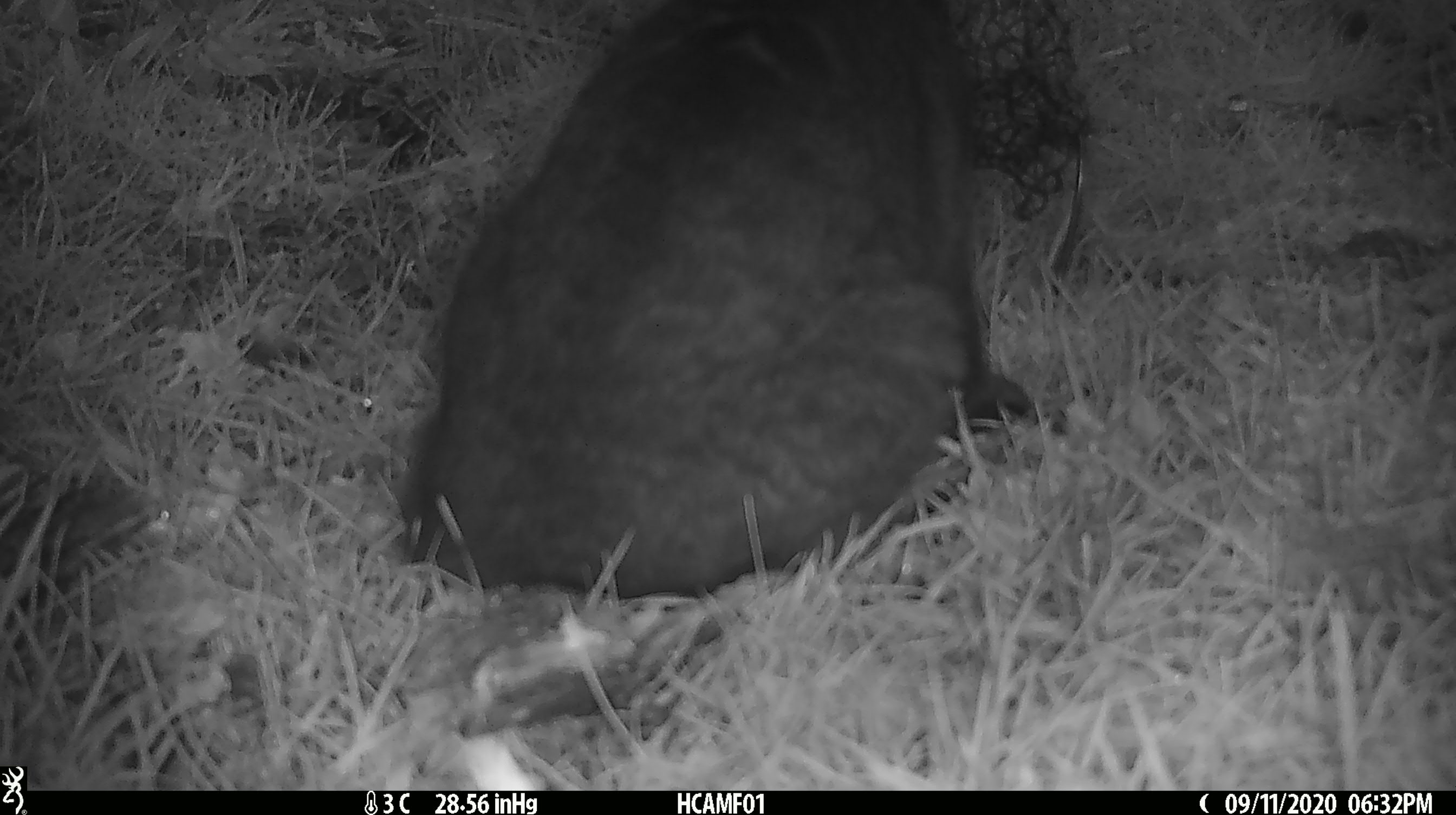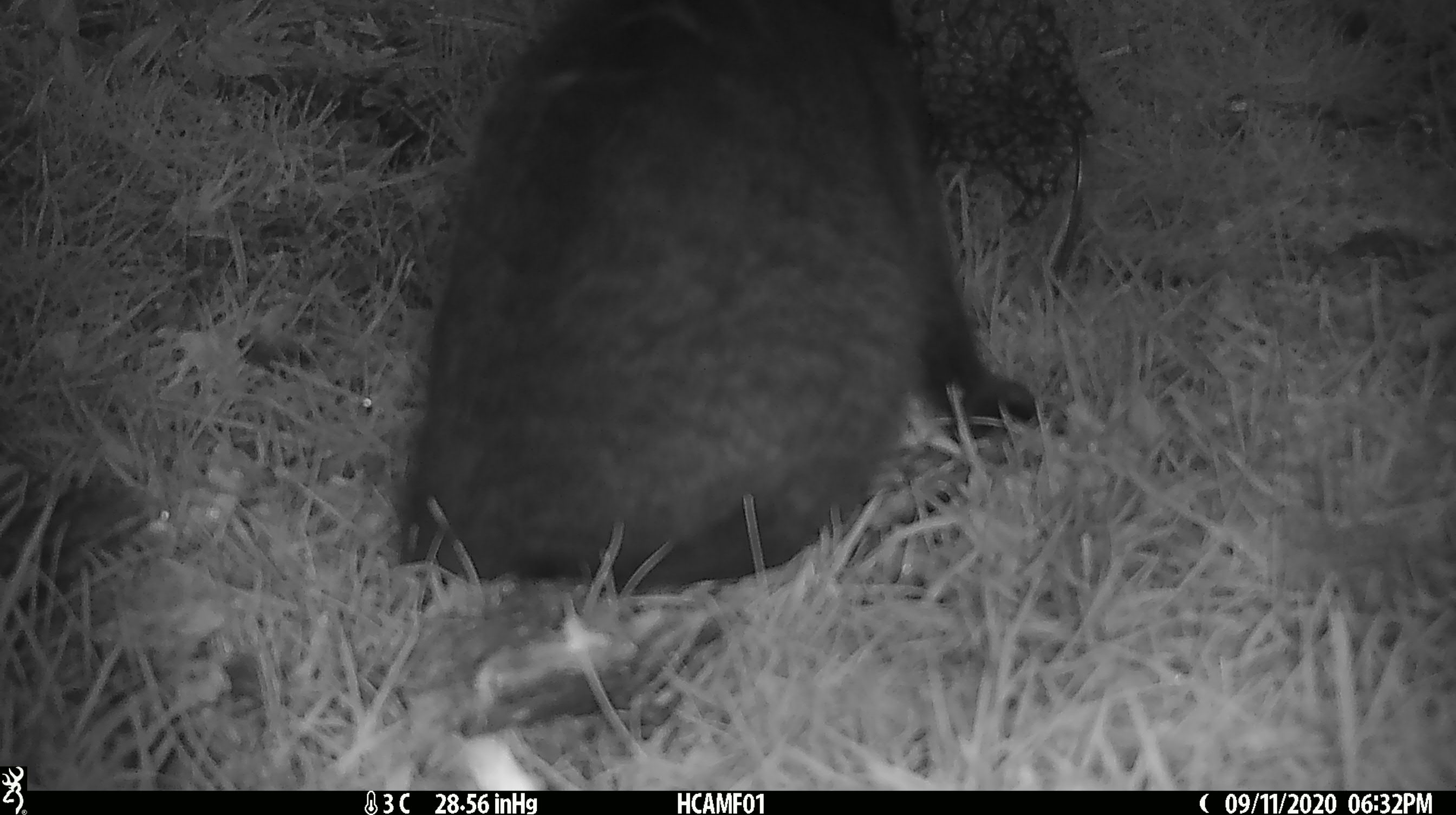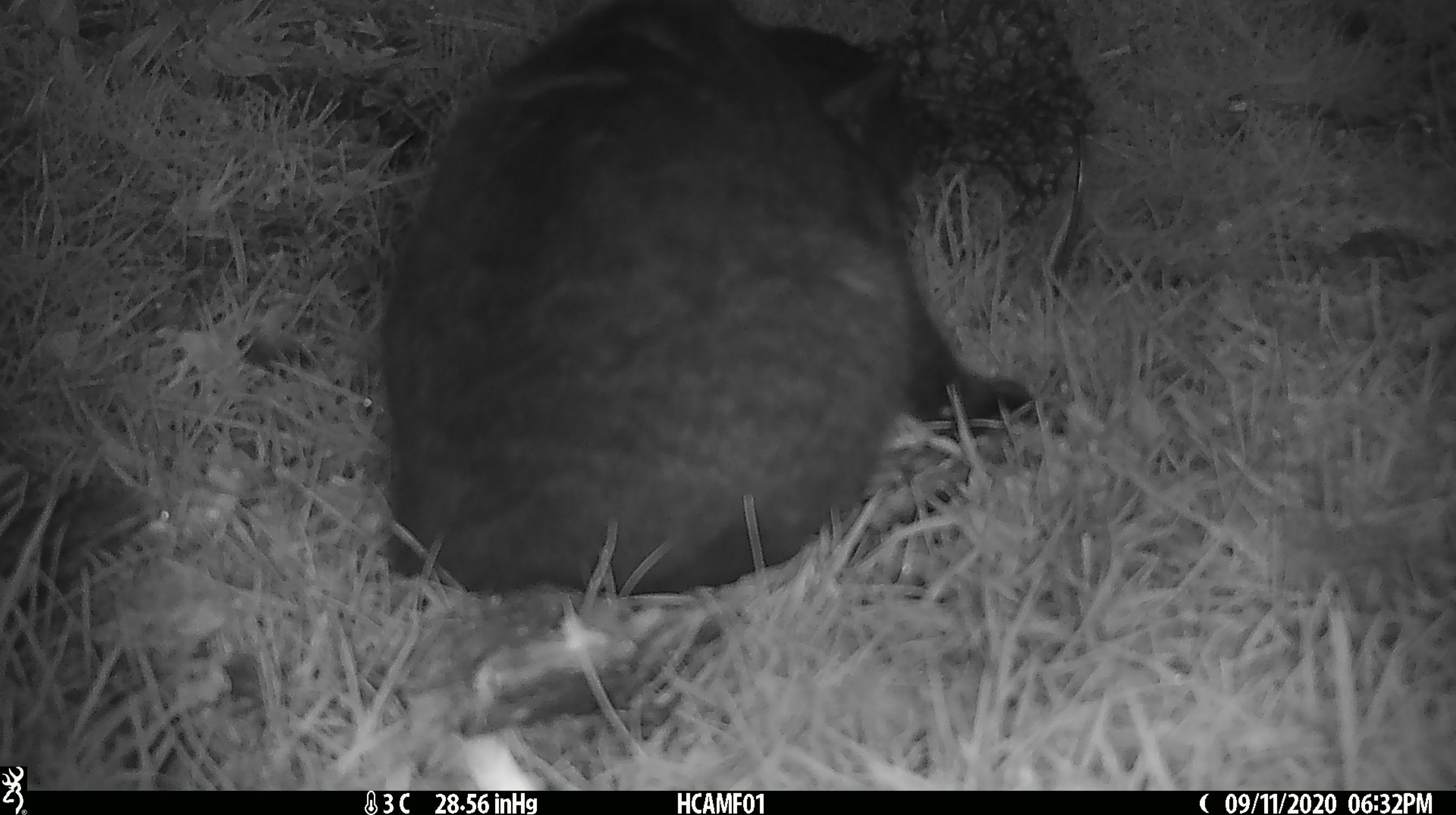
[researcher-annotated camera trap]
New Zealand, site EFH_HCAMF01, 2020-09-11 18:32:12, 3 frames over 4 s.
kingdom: Animalia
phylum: Chordata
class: Mammalia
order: Carnivora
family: Felidae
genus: Felis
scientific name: Felis catus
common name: domestic cat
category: cat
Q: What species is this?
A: Cat (domestic cat) (Felis catus).